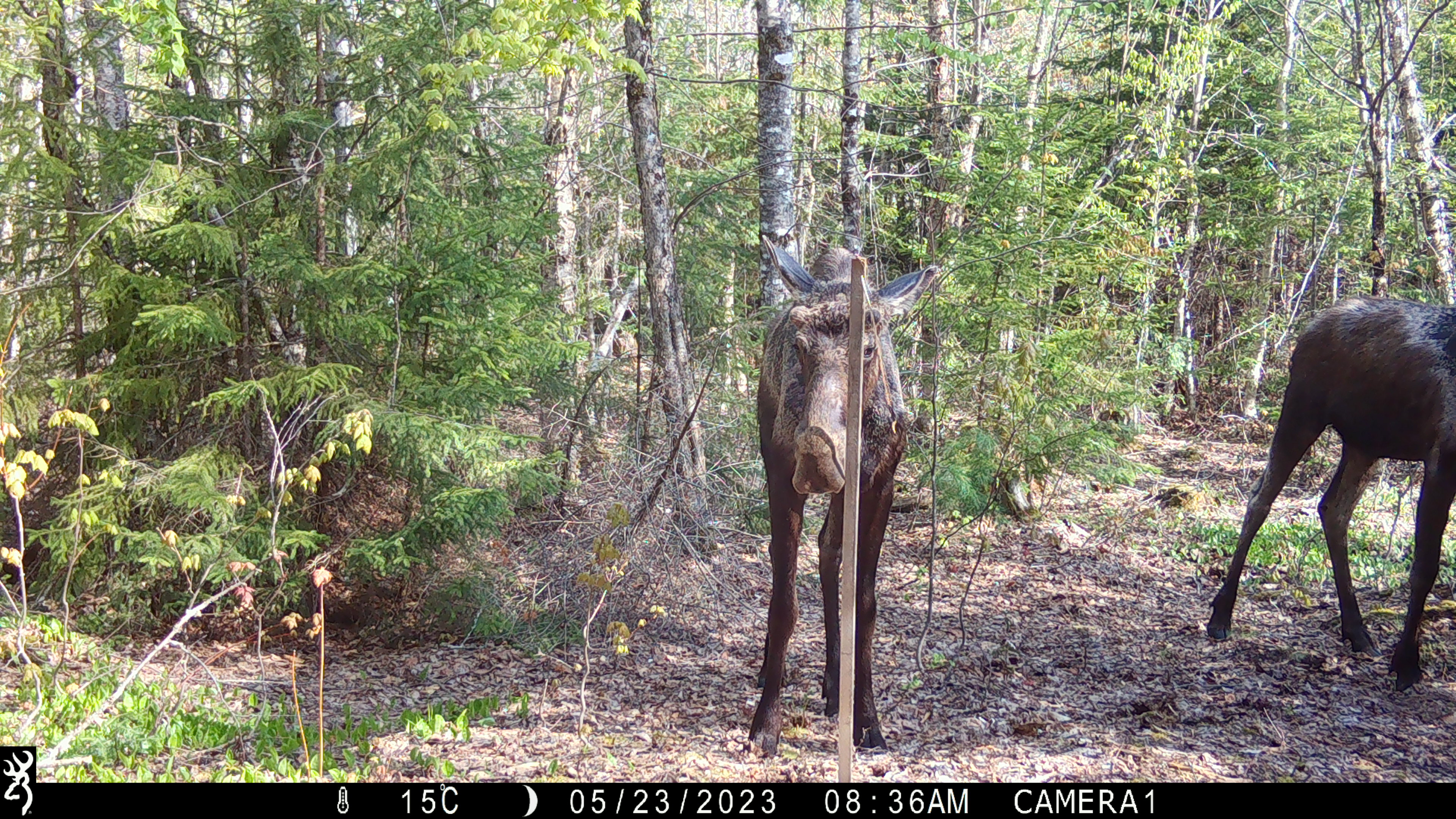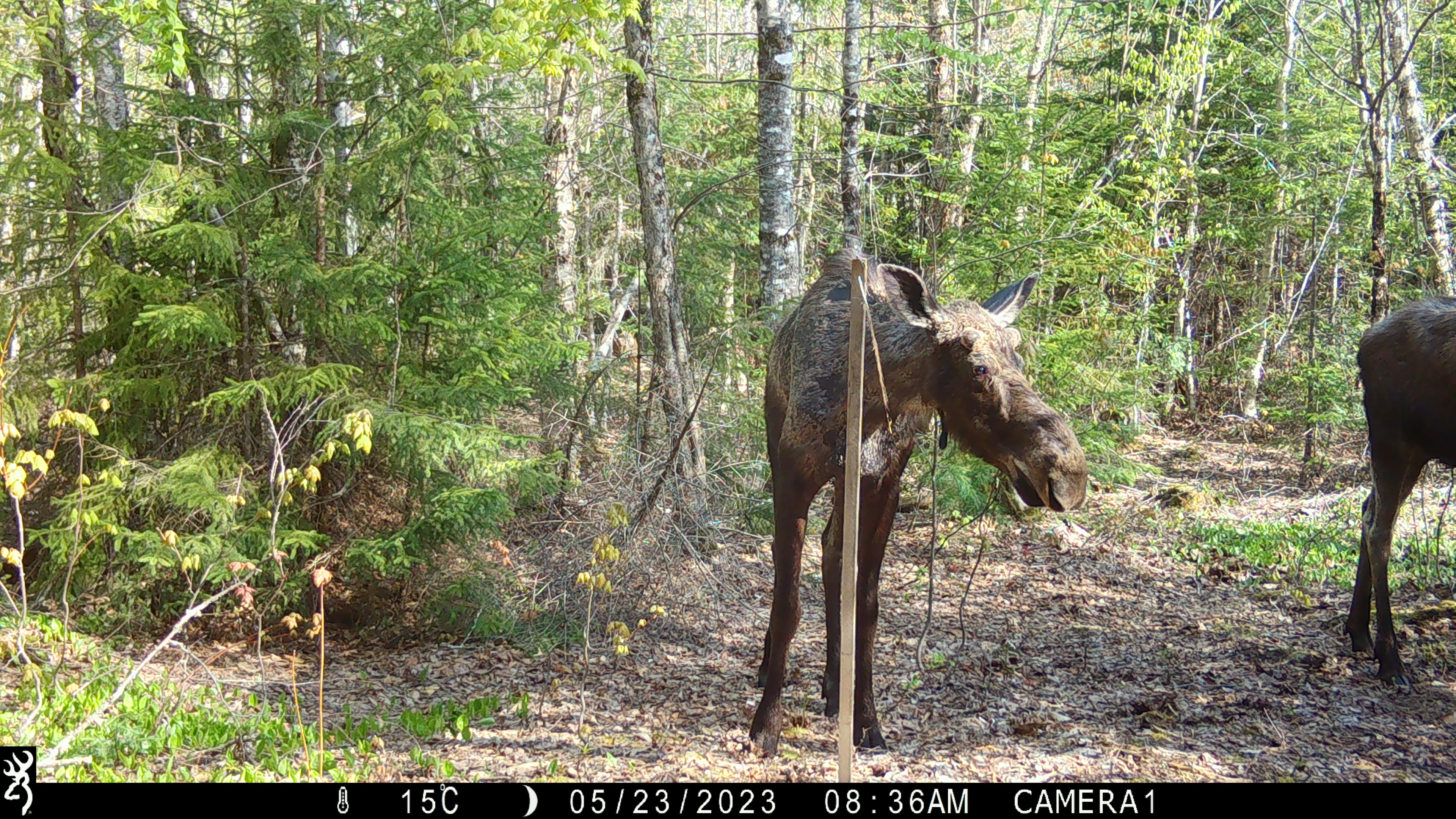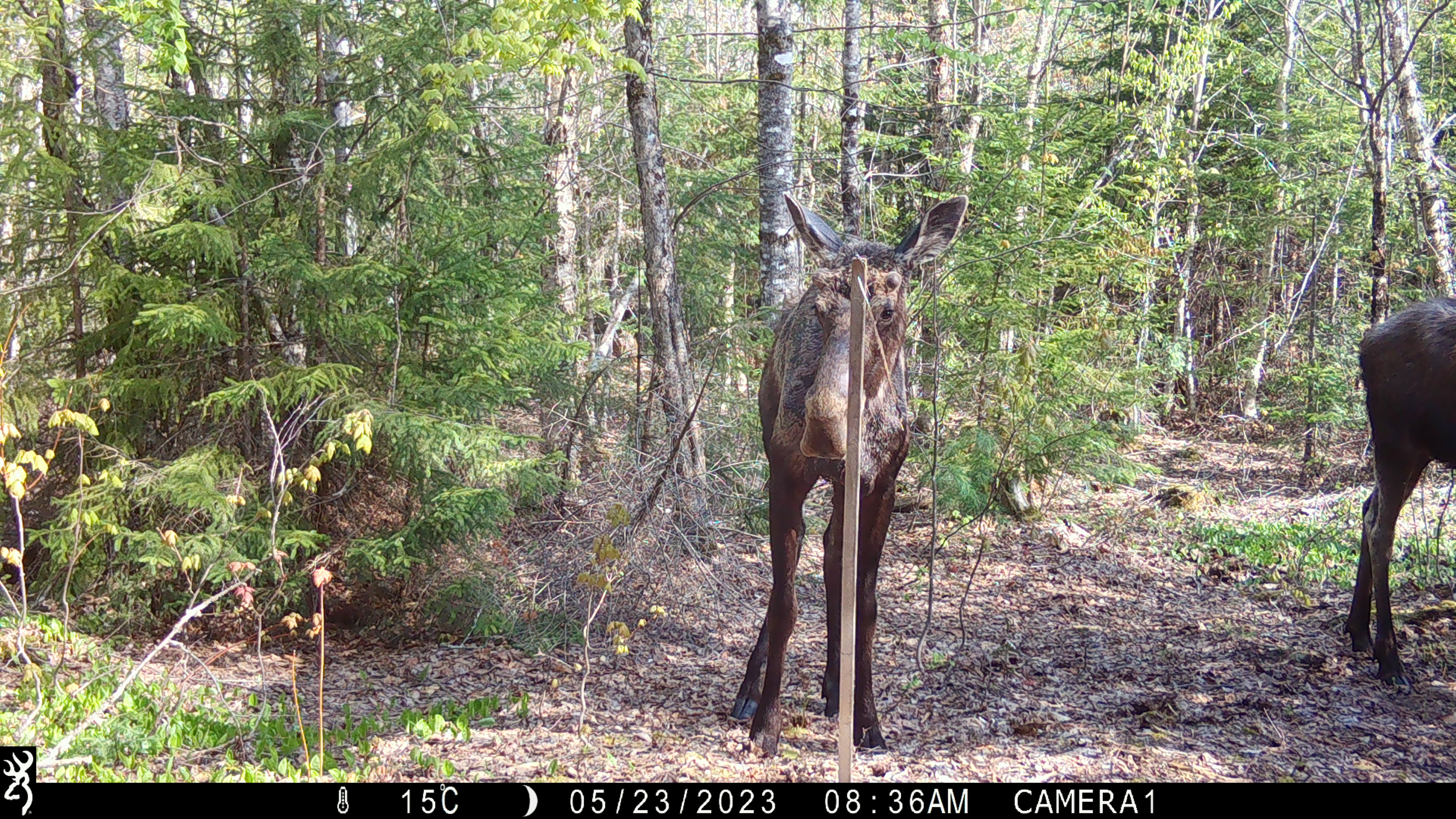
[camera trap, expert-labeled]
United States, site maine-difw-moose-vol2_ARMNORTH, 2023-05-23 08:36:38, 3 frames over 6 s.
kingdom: Animalia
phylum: Chordata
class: Mammalia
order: Artiodactyla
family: Cervidae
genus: Alces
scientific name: Alces alces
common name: moose